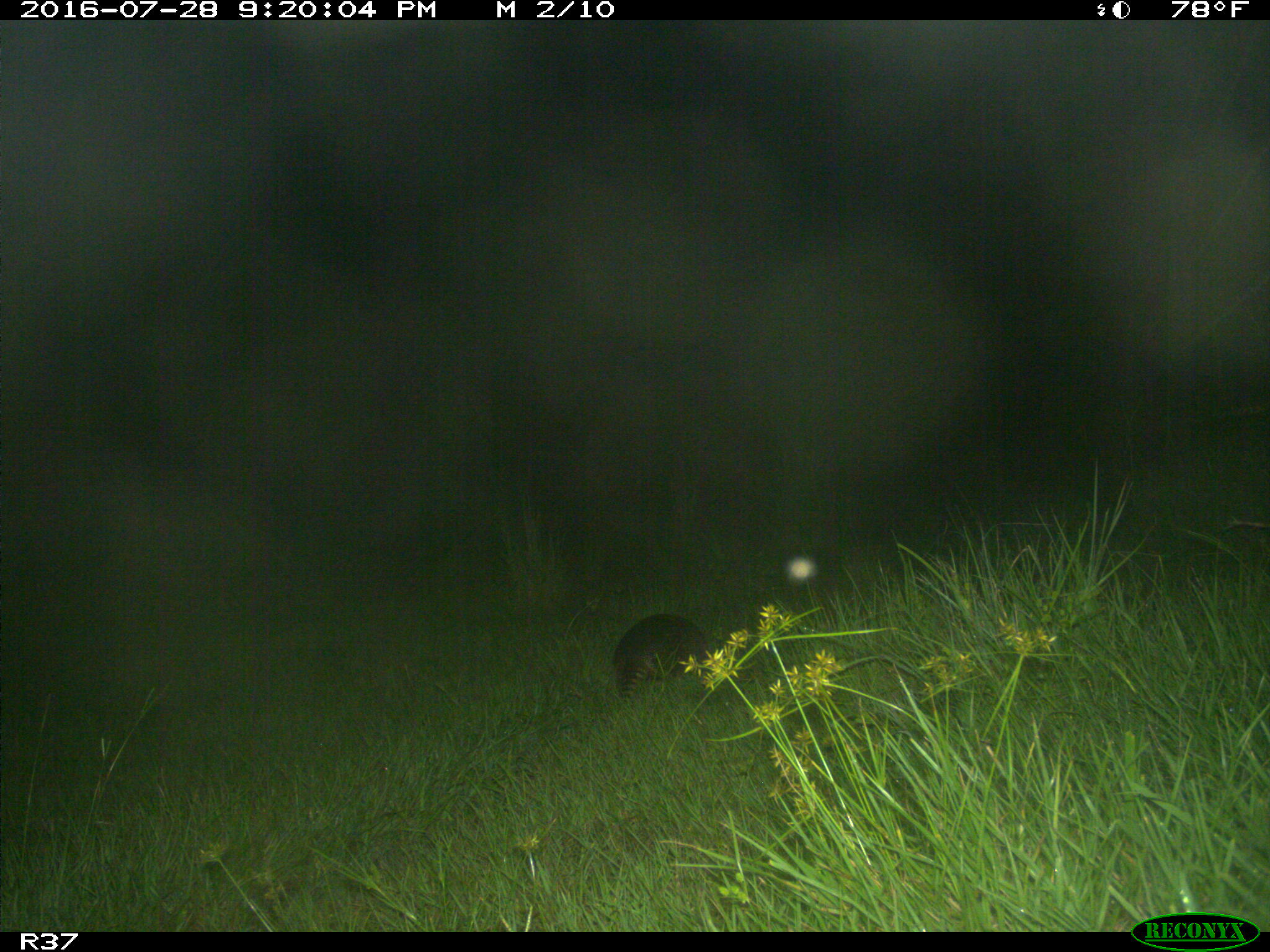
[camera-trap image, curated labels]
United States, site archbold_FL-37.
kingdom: Animalia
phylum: Chordata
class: Mammalia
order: Cingulata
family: Dasypodidae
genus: Dasypus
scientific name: Dasypus novemcinctus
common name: nine-banded armadillo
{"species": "Dasypus novemcinctus (nine-banded armadillo)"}